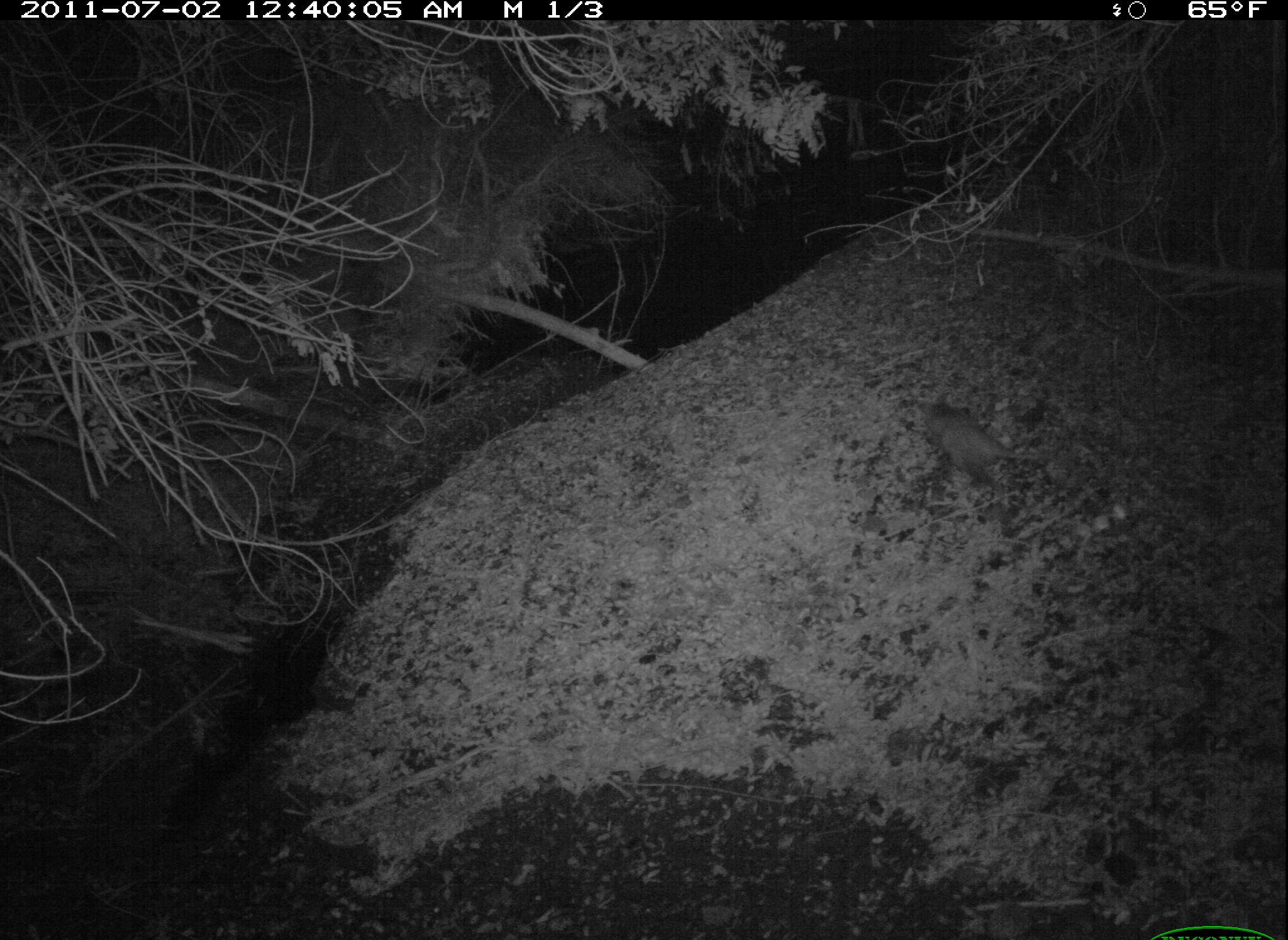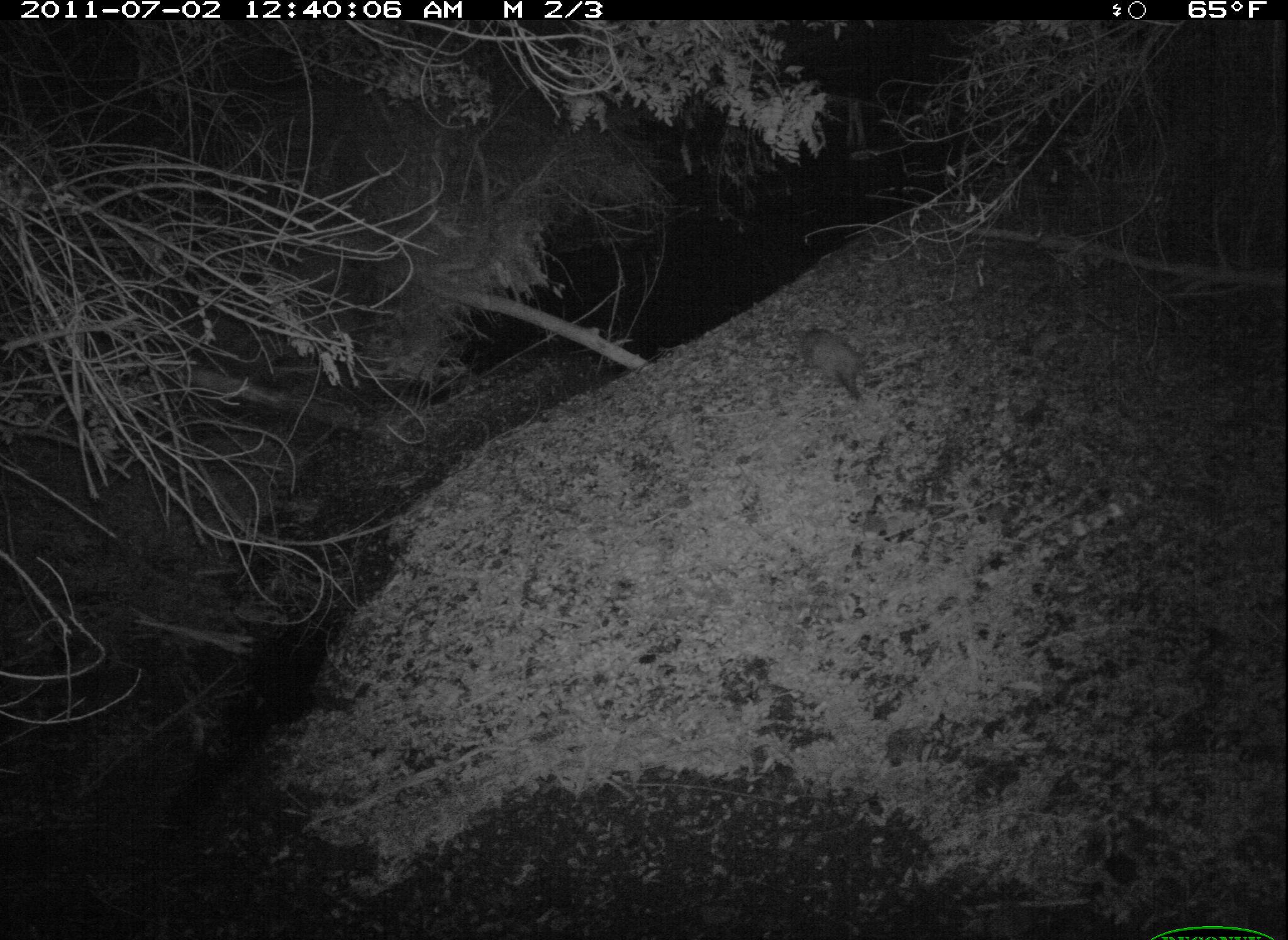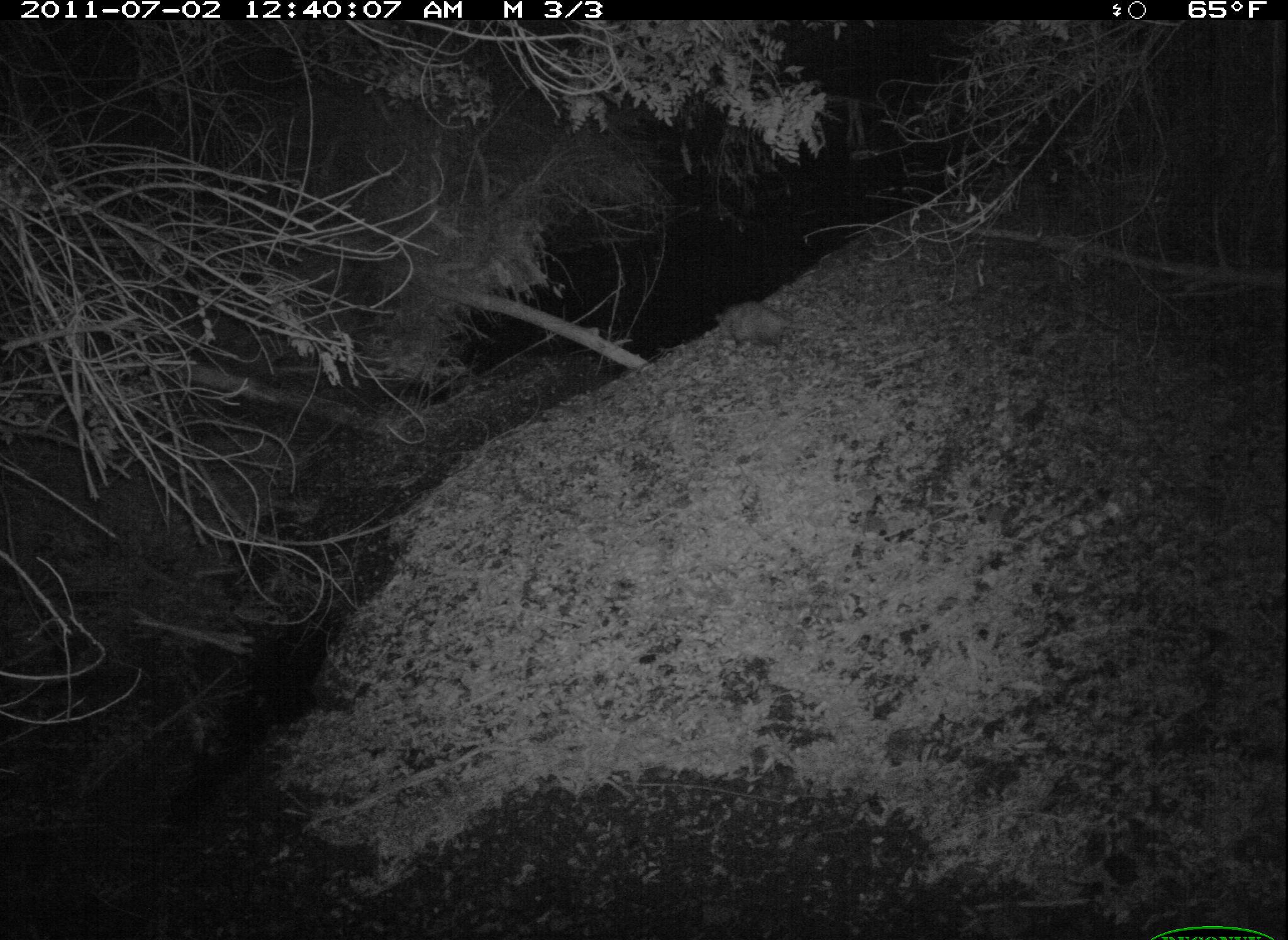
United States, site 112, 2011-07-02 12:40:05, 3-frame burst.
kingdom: Animalia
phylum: Chordata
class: Mammalia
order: Didelphimorphia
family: Didelphidae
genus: Didelphis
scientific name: Didelphis virginiana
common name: virginia opossum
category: opossum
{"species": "opossum (virginia opossum) (Didelphis virginiana)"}